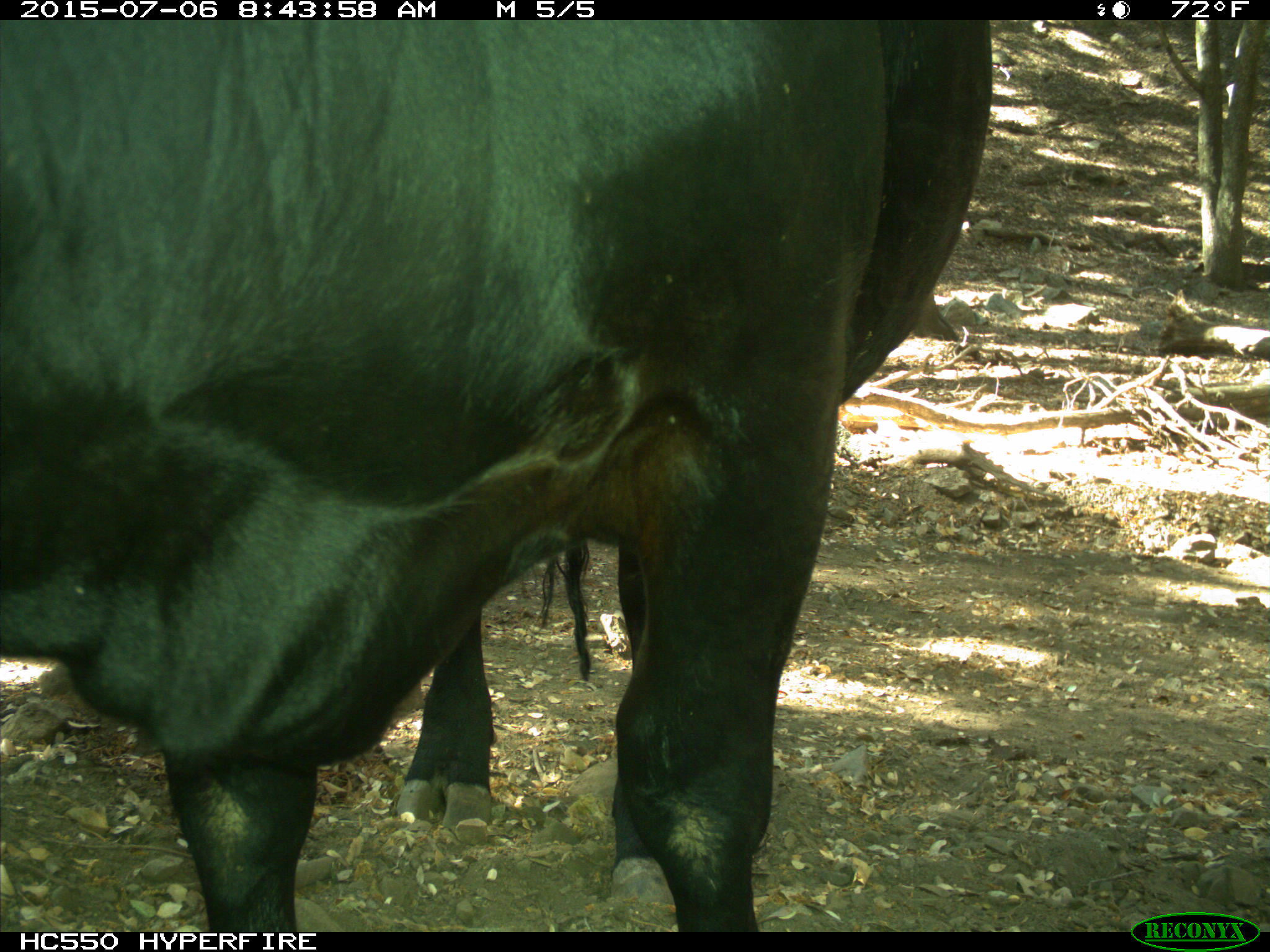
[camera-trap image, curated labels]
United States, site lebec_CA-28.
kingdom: Animalia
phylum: Chordata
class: Mammalia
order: Artiodactyla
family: Bovidae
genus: Bos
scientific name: Bos taurus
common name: domestic cow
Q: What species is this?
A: Bos taurus (domestic cow).